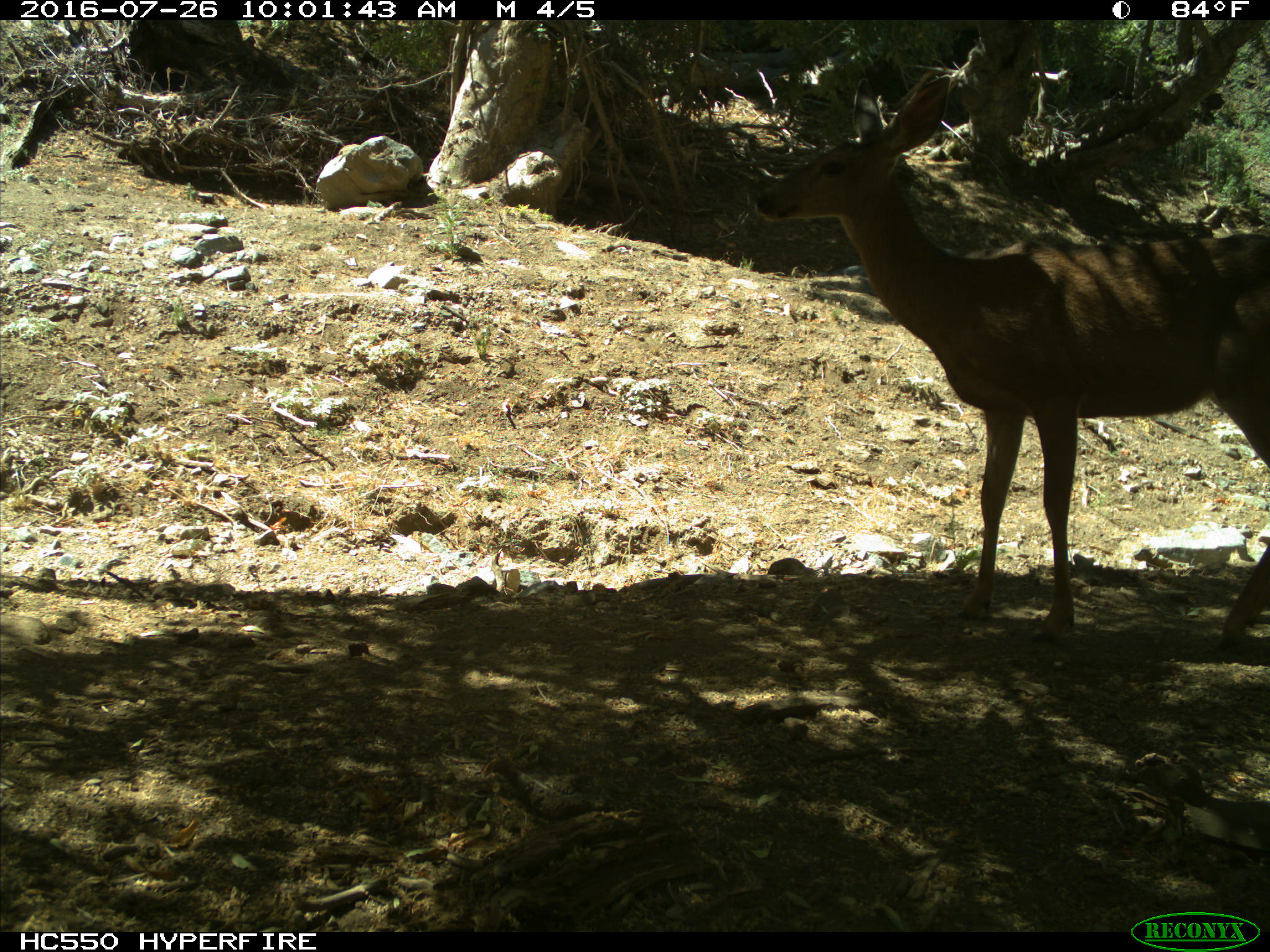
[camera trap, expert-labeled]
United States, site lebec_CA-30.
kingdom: Animalia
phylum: Chordata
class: Mammalia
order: Artiodactyla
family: Cervidae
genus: Odocoileus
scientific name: Odocoileus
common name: deer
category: unidentified deer